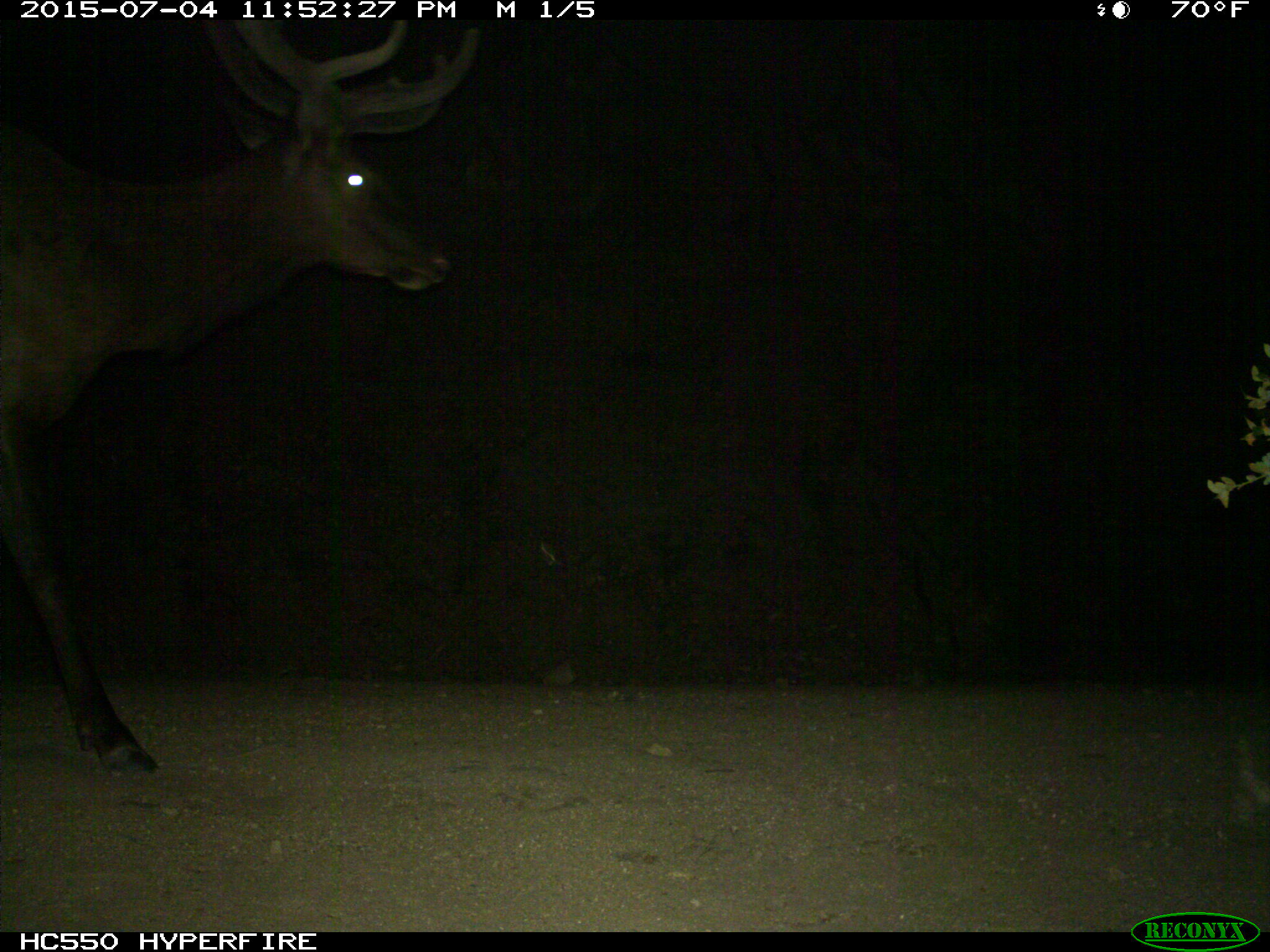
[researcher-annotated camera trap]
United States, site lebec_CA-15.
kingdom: Animalia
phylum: Chordata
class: Mammalia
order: Artiodactyla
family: Cervidae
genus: Cervus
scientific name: Cervus canadensis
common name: elk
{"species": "Cervus canadensis (elk)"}